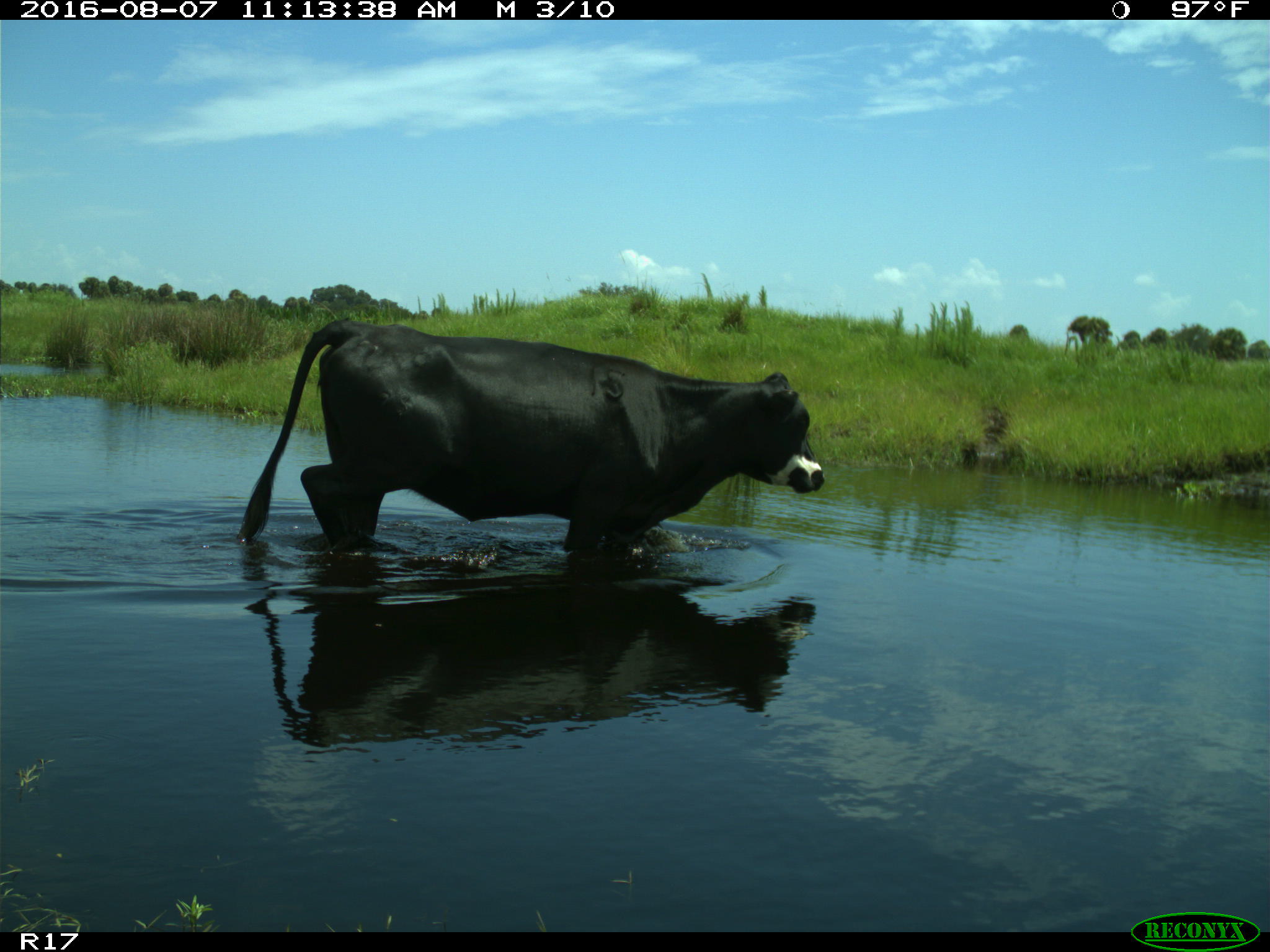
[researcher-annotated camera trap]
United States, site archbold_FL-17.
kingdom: Animalia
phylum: Chordata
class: Mammalia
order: Artiodactyla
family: Bovidae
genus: Bos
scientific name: Bos taurus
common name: domestic cow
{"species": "Bos taurus (domestic cow)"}